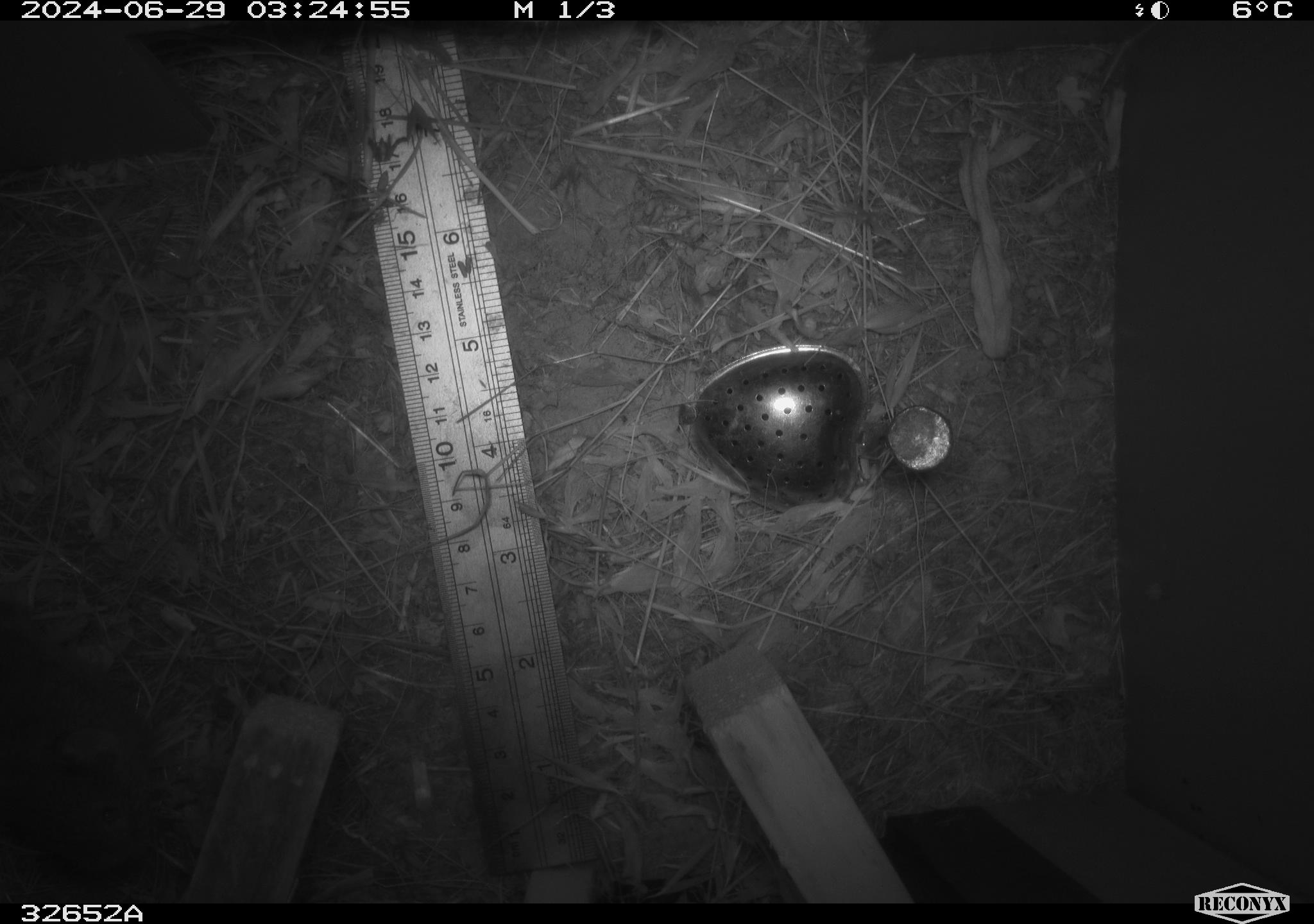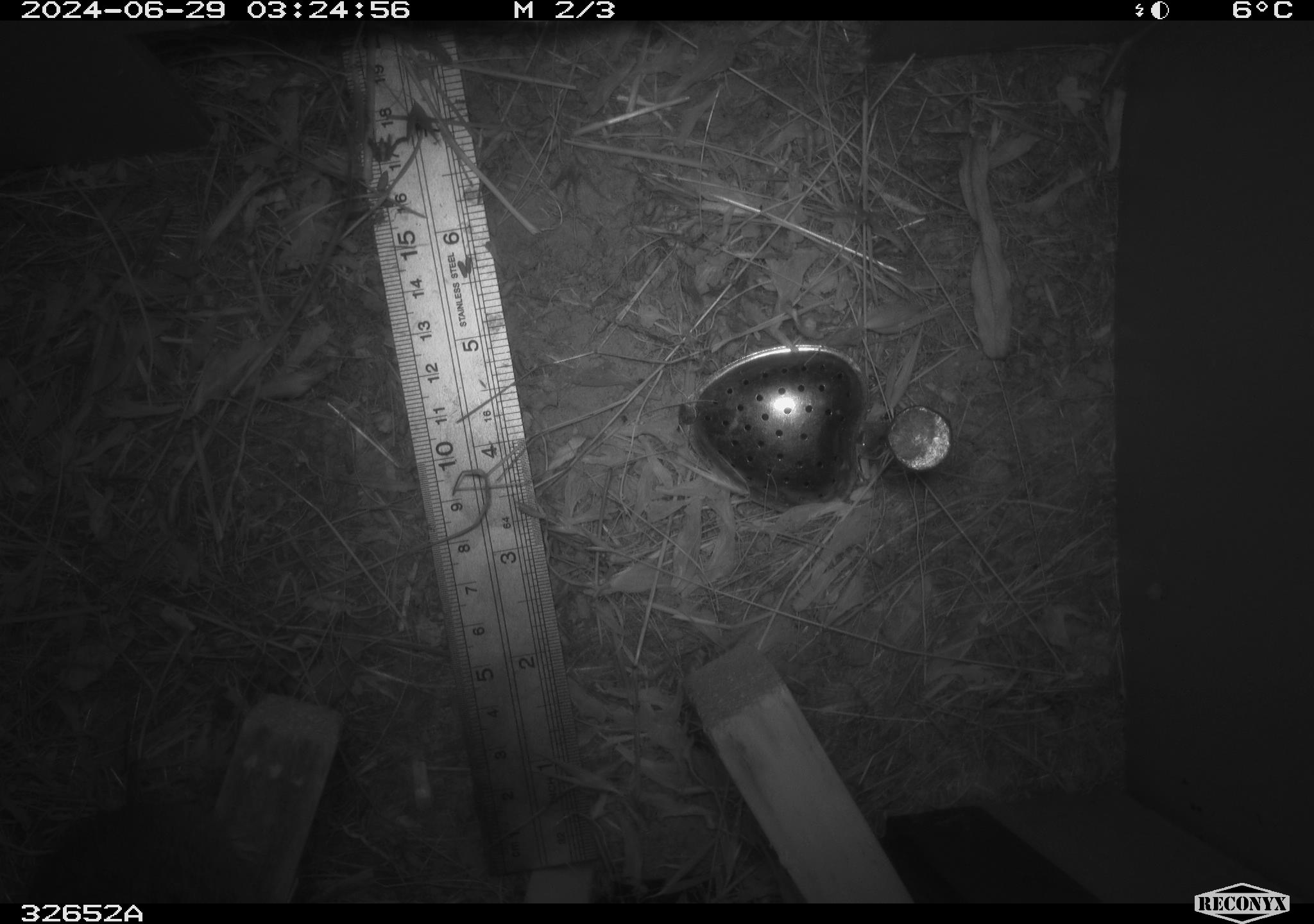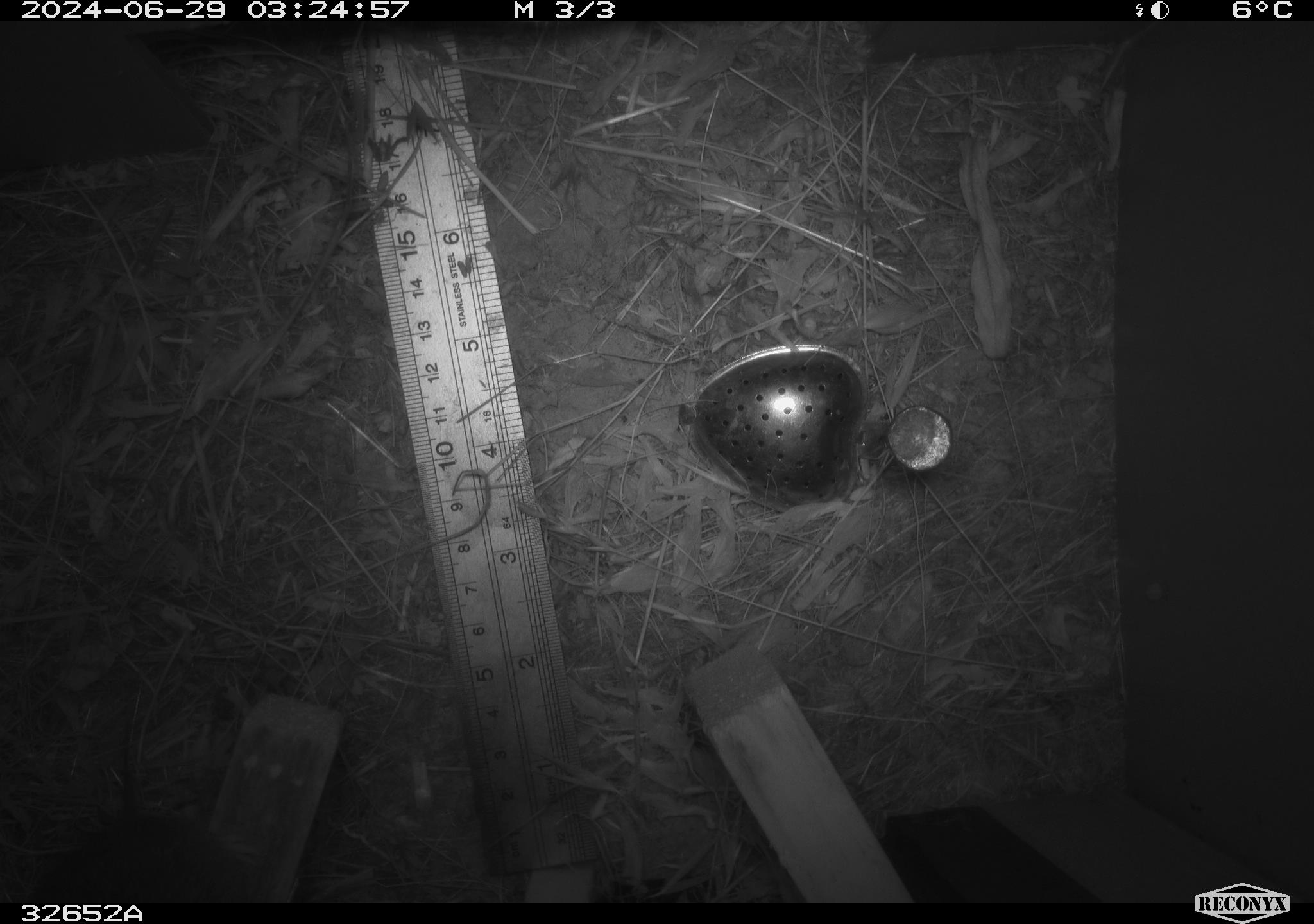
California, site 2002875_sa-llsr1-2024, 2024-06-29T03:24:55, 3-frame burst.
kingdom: Animalia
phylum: Chordata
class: Mammalia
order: Rodentia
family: Cricetidae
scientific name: Arvicolinae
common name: voles, lemmings, and muskrats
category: arvicolinae subfamily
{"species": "arvicolinae subfamily (voles, lemmings, and muskrats) (Arvicolinae)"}